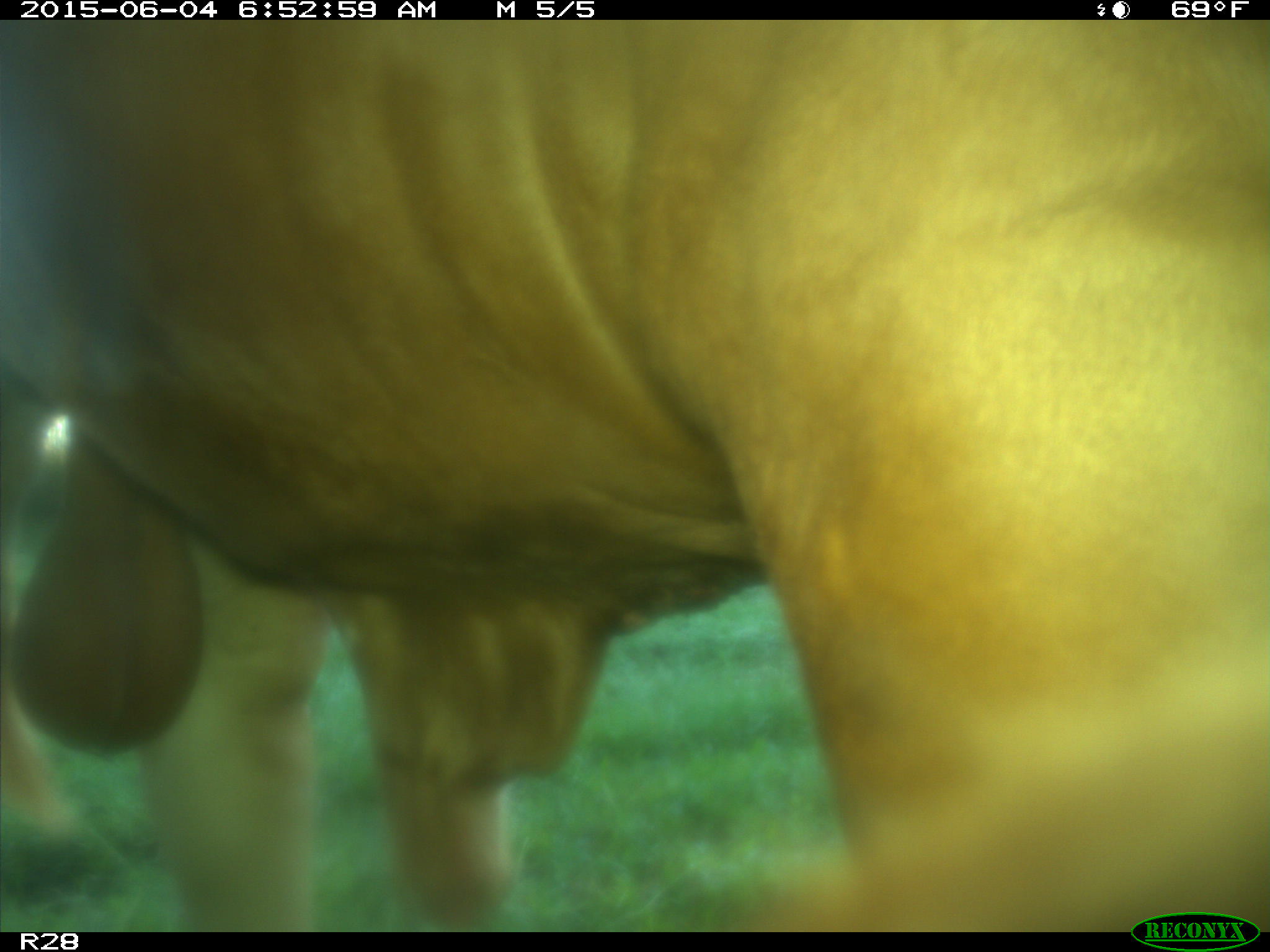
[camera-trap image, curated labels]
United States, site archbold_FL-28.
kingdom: Animalia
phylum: Chordata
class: Mammalia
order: Artiodactyla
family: Bovidae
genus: Bos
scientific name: Bos taurus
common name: domestic cow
Bos taurus (domestic cow).